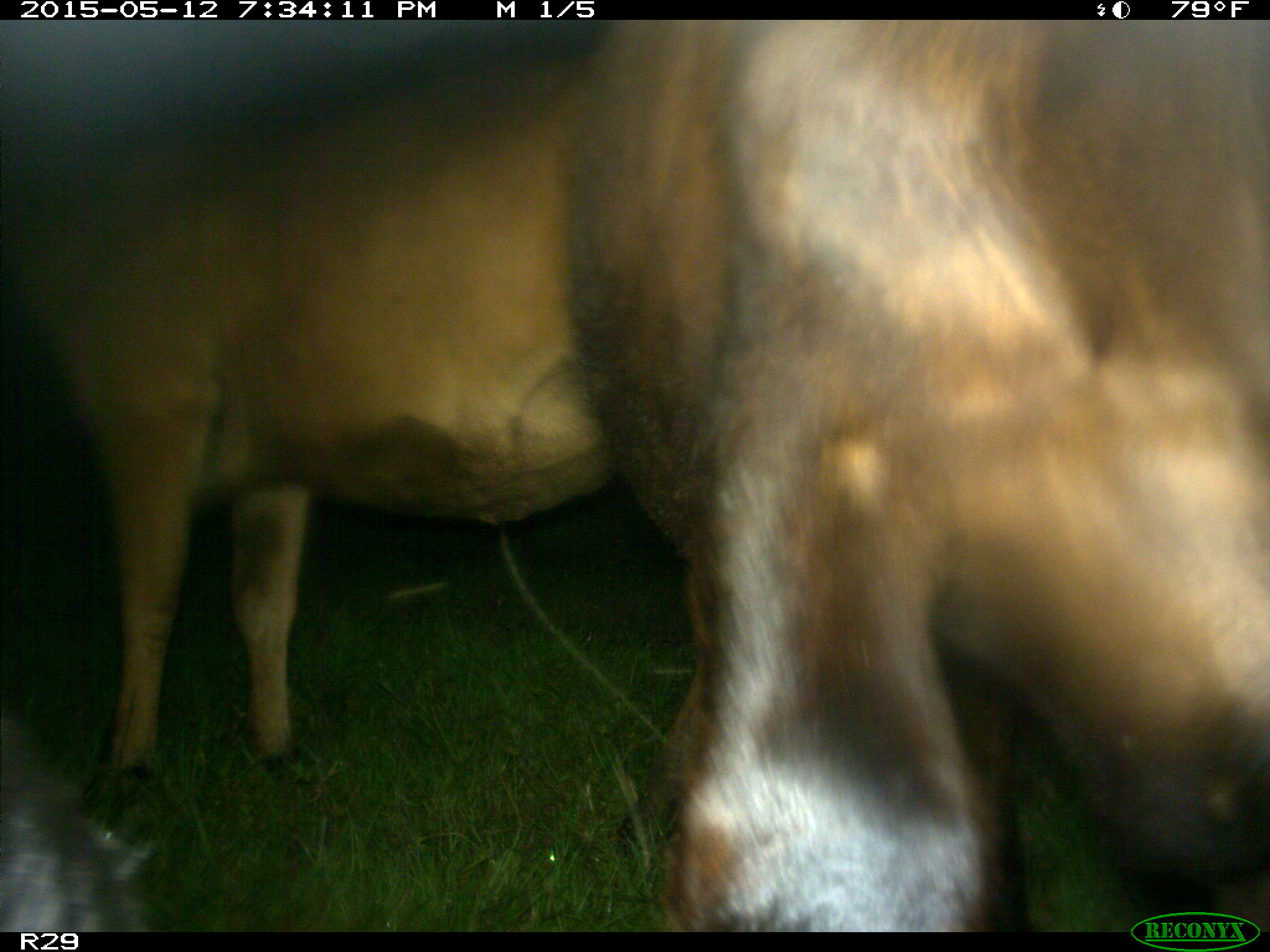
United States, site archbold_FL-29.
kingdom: Animalia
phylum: Chordata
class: Mammalia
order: Artiodactyla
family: Bovidae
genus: Bos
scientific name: Bos taurus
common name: domestic cow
Bos taurus (domestic cow).